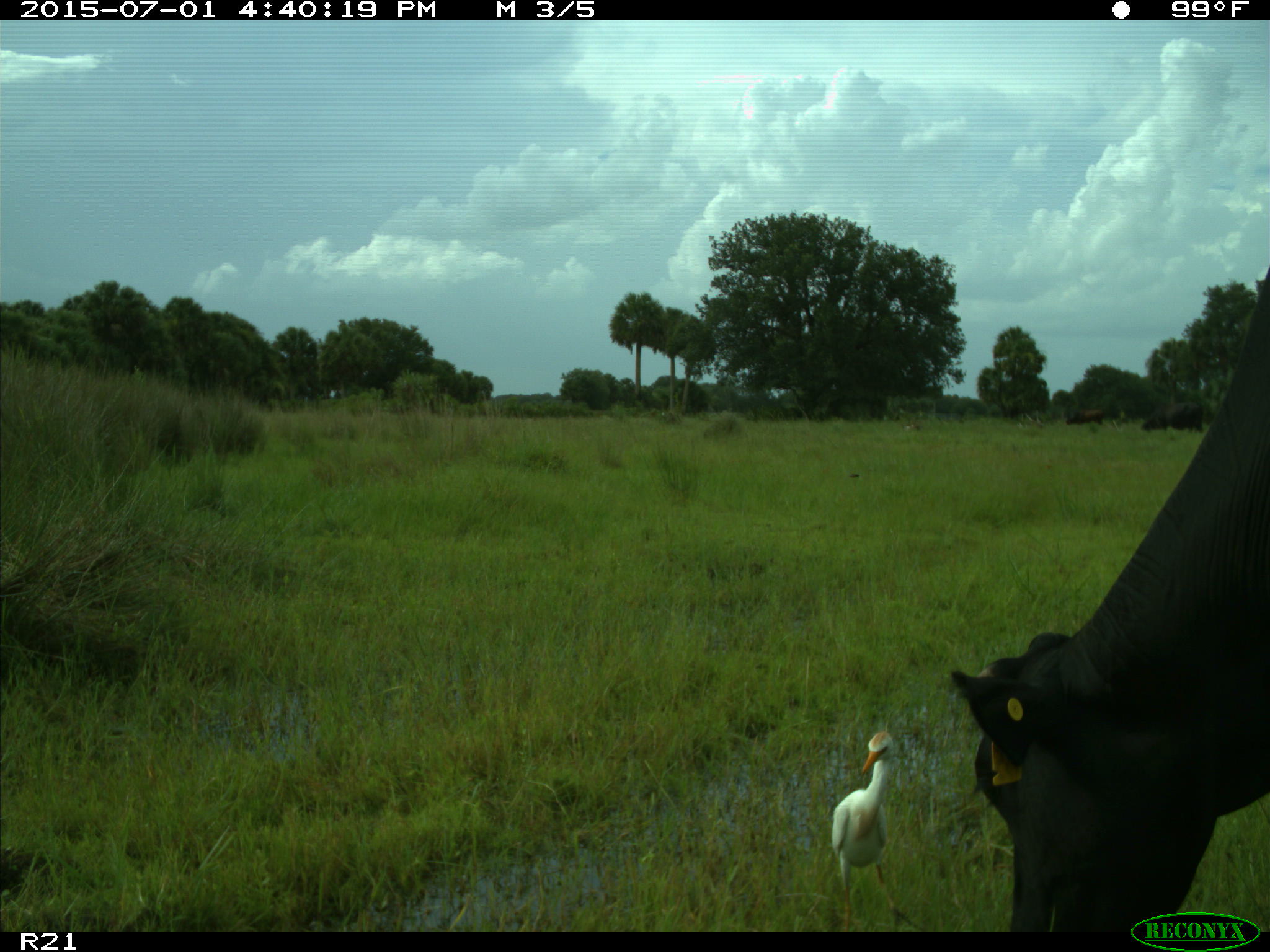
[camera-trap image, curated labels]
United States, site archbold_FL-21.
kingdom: Animalia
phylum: Chordata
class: Mammalia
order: Artiodactyla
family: Bovidae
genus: Bos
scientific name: Bos taurus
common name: domestic cow